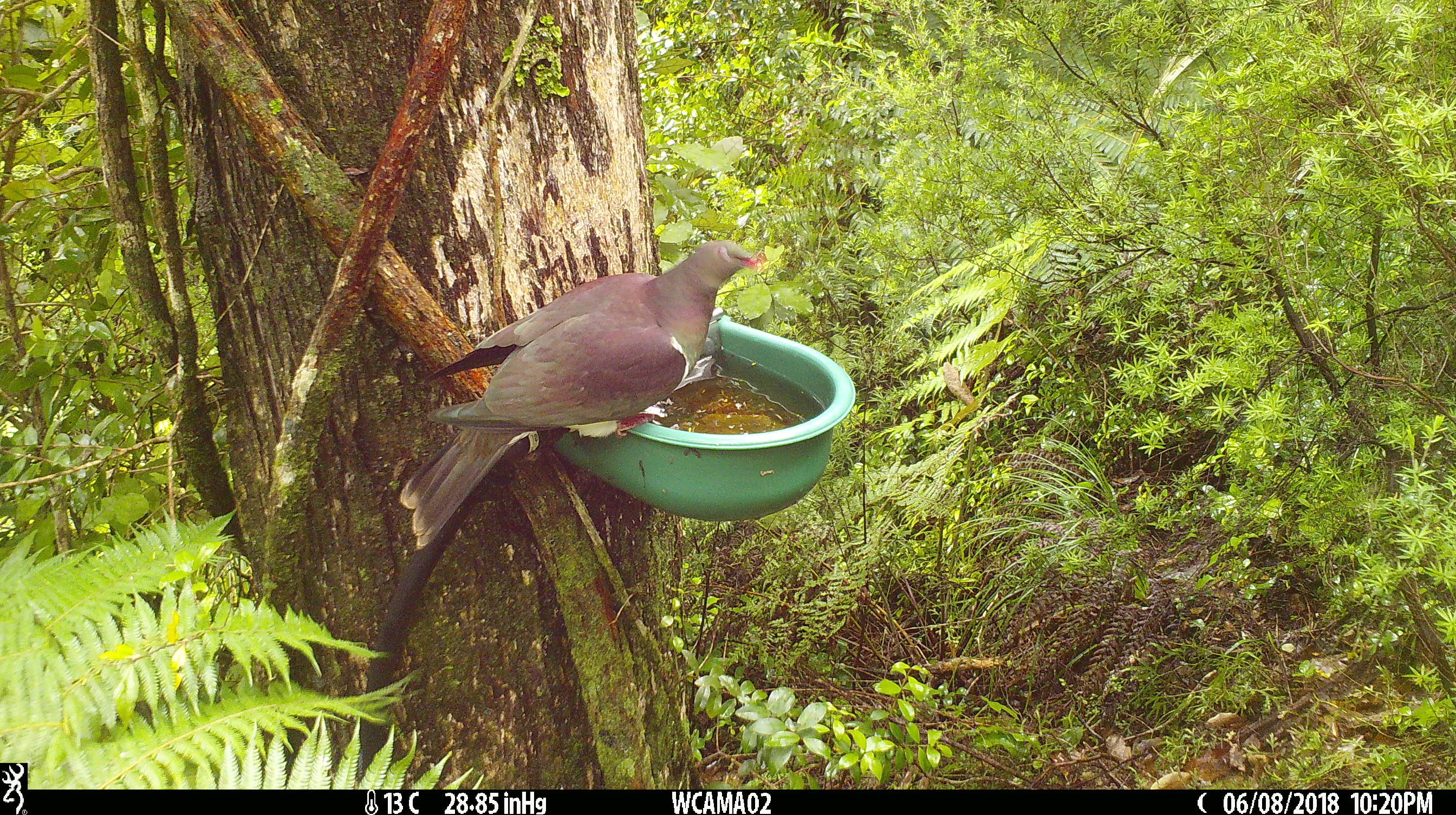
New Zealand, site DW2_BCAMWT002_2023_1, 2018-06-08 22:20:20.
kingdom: Animalia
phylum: Chordata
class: Aves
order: Columbiformes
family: Columbidae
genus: Hemiphaga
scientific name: Hemiphaga novaeseelandiae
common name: new zealand pigeon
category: kereru